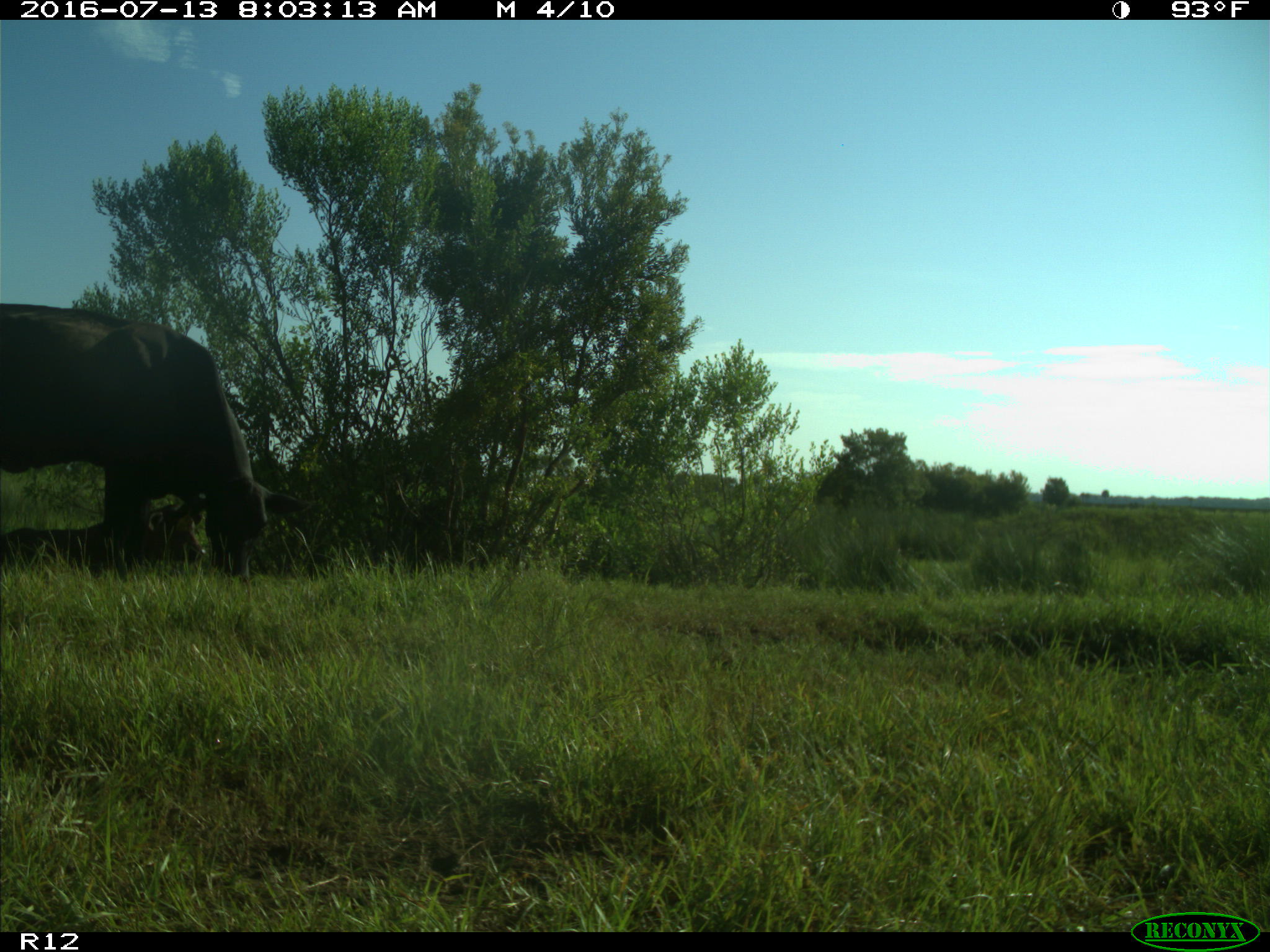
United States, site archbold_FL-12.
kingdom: Animalia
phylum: Chordata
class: Mammalia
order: Artiodactyla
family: Bovidae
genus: Bos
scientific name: Bos taurus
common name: domestic cow